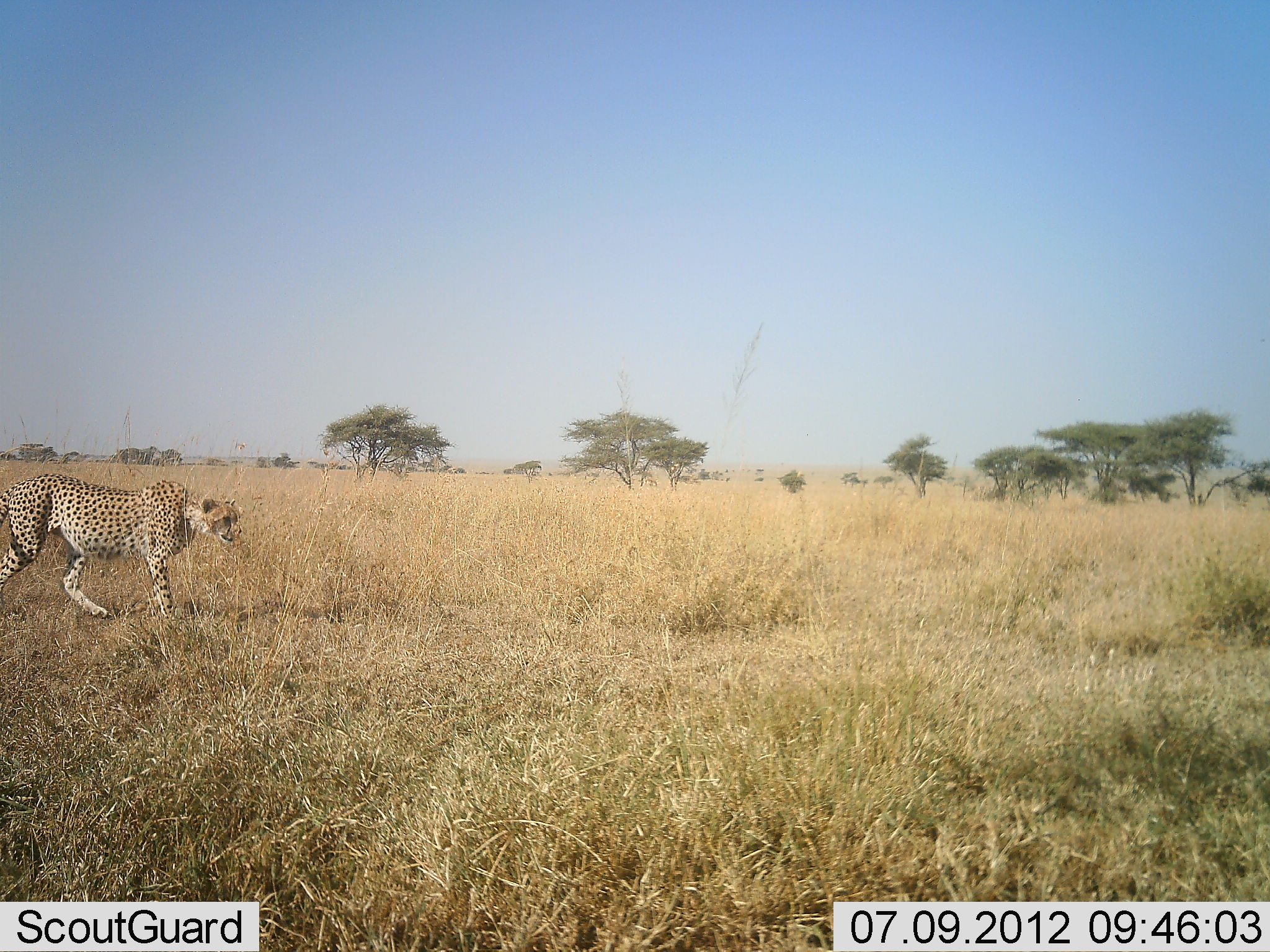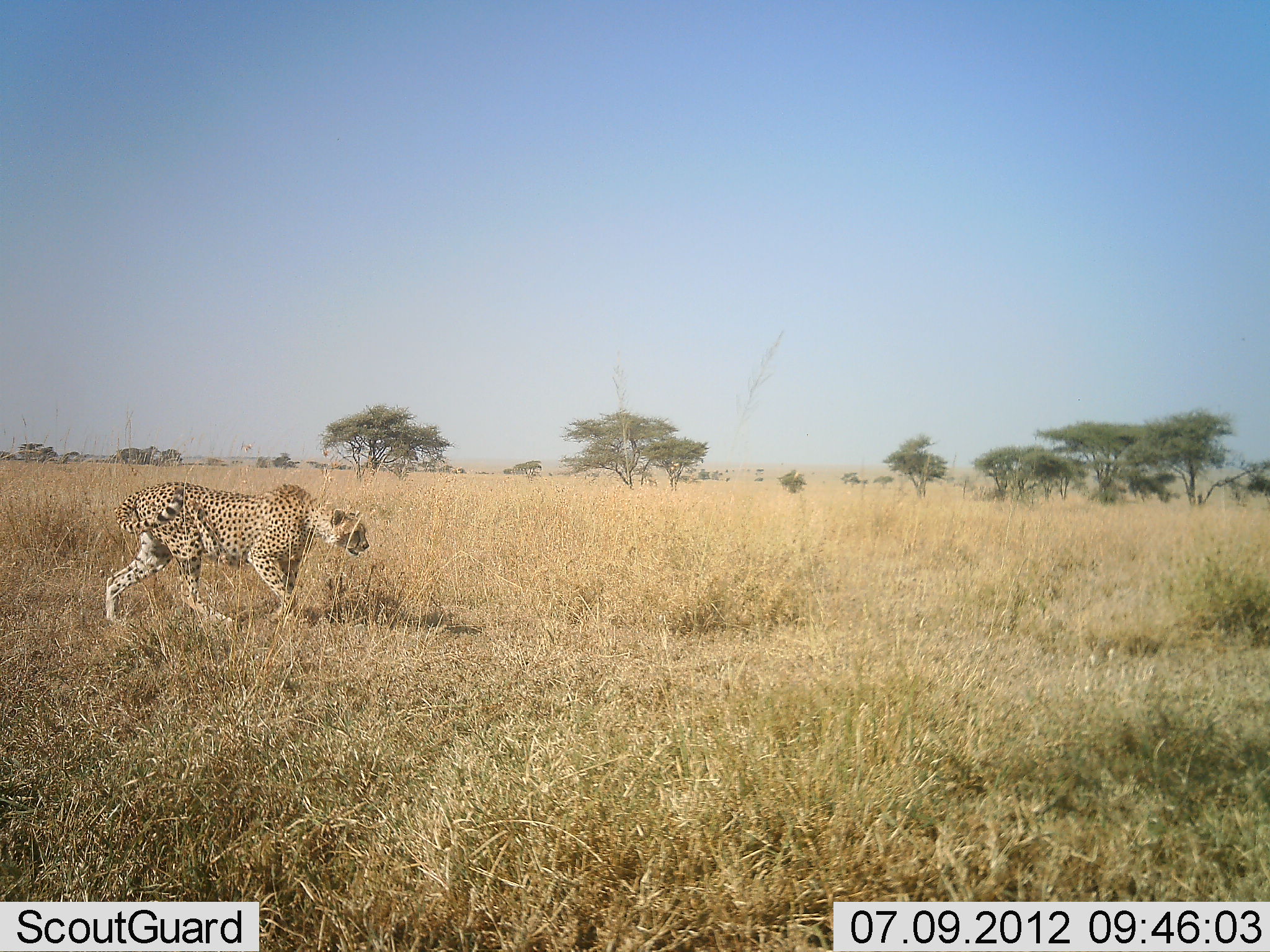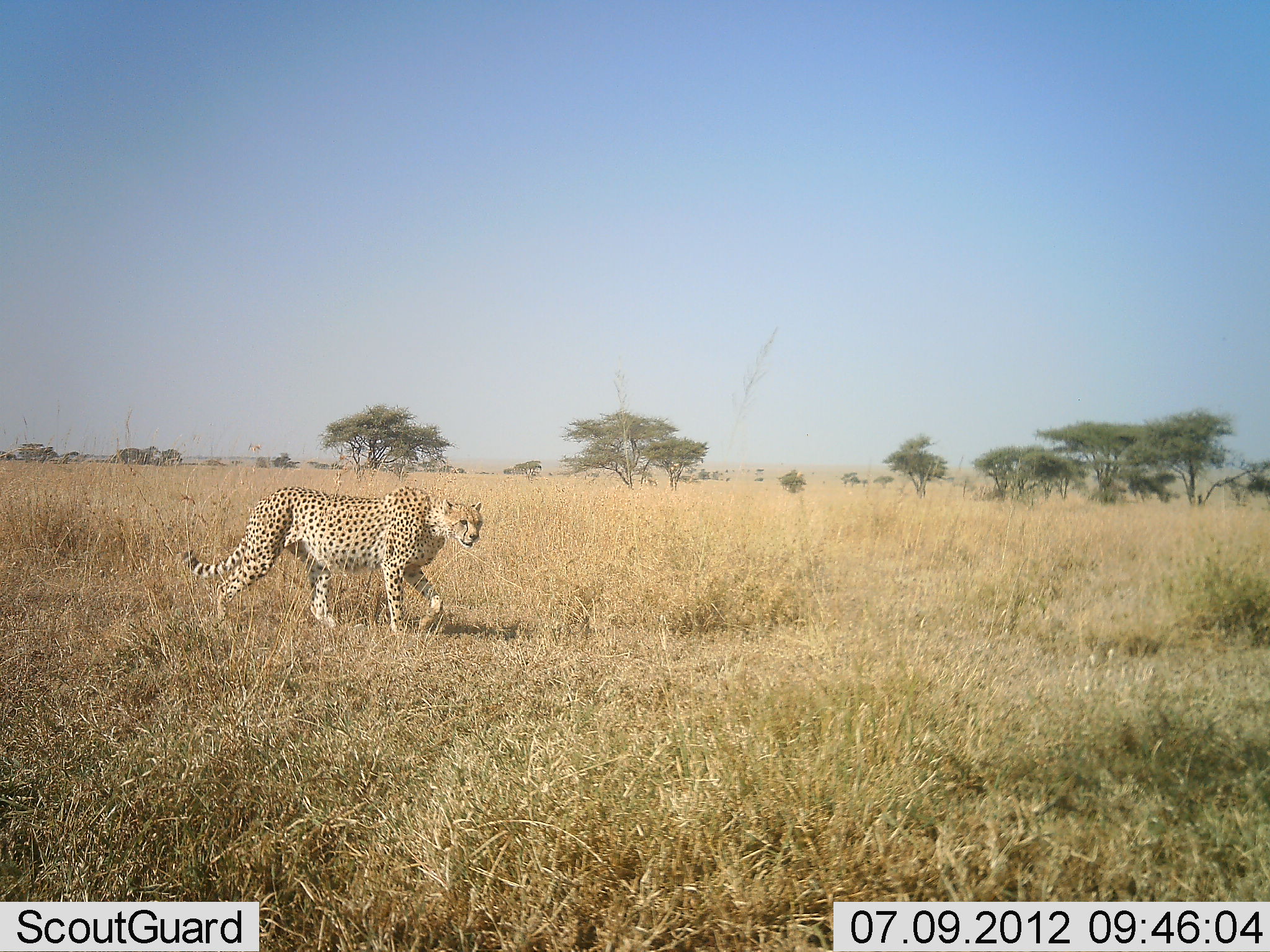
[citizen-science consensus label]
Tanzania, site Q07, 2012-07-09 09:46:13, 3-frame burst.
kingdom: Animalia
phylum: Chordata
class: Mammalia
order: Carnivora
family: Felidae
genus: Acinonyx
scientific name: Acinonyx jubatus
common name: cheetah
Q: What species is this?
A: Cheetah (Acinonyx jubatus).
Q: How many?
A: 1.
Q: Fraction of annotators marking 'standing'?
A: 0%.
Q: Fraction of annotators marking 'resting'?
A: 0%.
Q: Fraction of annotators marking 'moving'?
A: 100%.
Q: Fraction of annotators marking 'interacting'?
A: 0%.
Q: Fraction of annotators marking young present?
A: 0%.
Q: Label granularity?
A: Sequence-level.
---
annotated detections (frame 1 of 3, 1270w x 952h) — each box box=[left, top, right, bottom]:
animal: box=[0, 475, 244, 623]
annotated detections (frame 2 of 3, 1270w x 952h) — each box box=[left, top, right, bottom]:
animal: box=[104, 482, 370, 627]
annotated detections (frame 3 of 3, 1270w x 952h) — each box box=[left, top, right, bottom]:
animal: box=[177, 486, 483, 640]